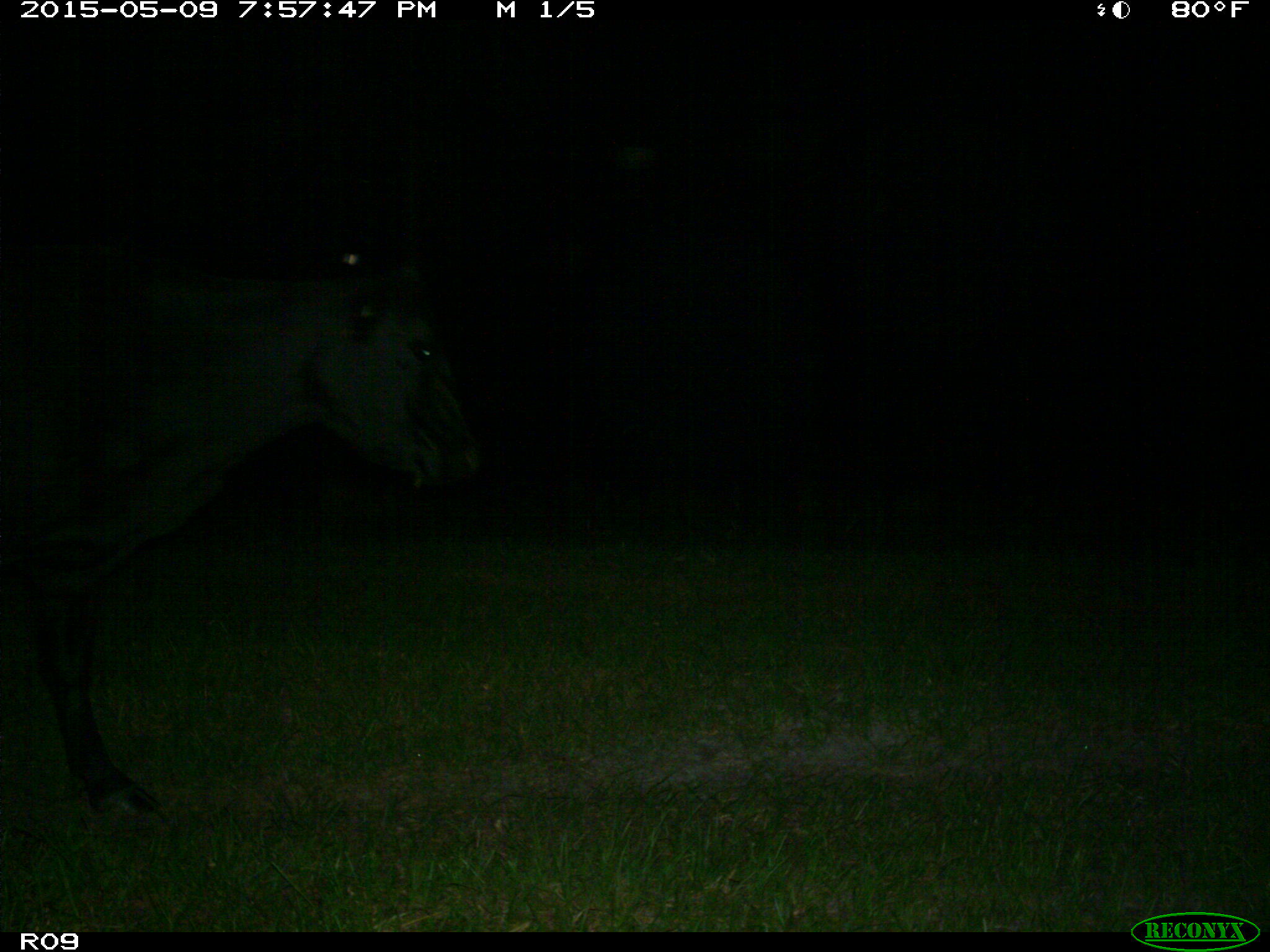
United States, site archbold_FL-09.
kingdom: Animalia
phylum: Chordata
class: Mammalia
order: Artiodactyla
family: Bovidae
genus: Bos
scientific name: Bos taurus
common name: domestic cow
Bos taurus (domestic cow).